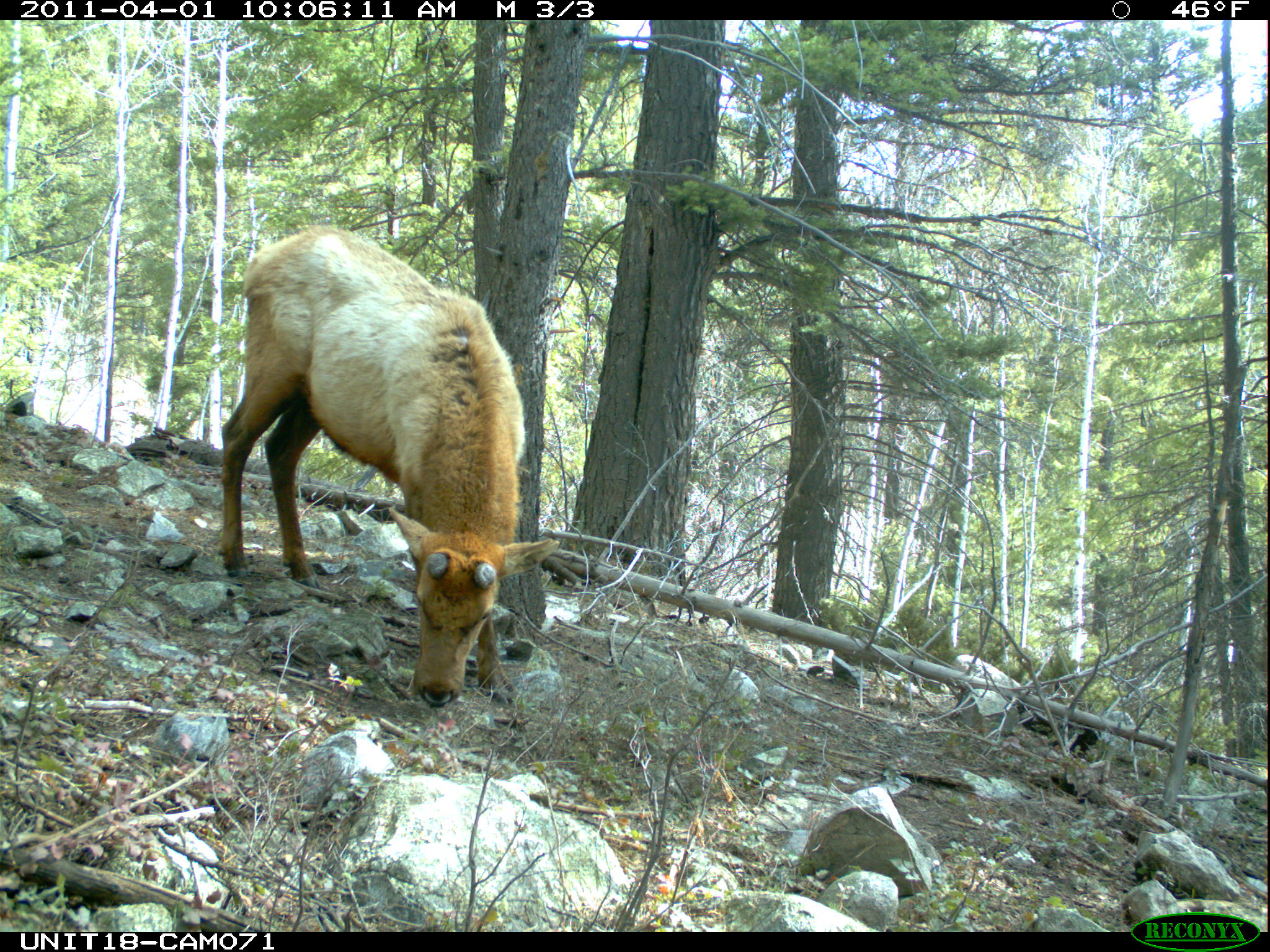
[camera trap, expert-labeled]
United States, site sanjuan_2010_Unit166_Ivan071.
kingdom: Animalia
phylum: Chordata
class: Mammalia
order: Artiodactyla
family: Cervidae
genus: Cervus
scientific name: Cervus elaphus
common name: red deer